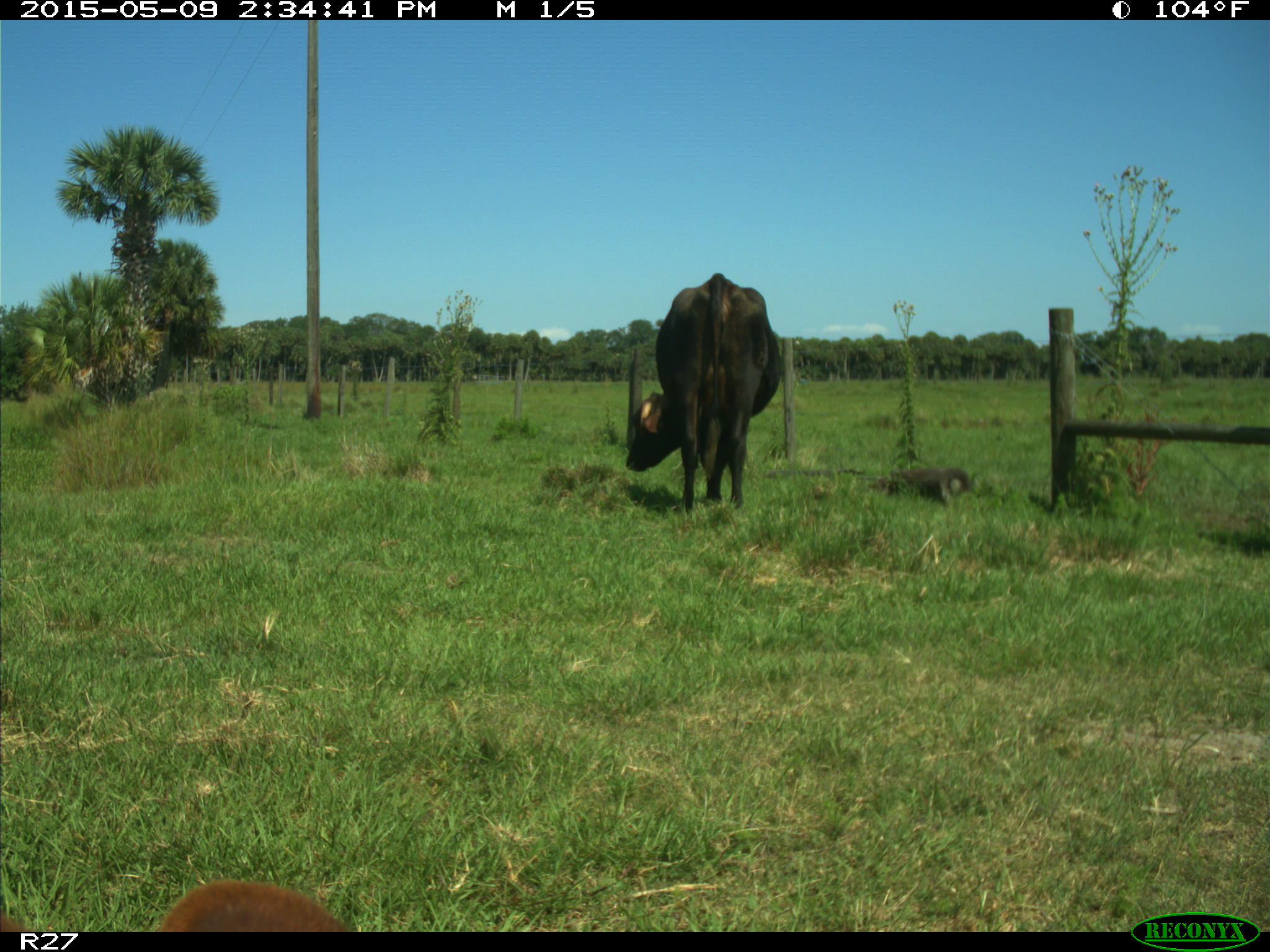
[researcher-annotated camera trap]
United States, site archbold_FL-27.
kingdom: Animalia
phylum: Chordata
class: Mammalia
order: Artiodactyla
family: Bovidae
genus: Bos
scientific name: Bos taurus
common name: domestic cow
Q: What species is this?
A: Bos taurus (domestic cow).